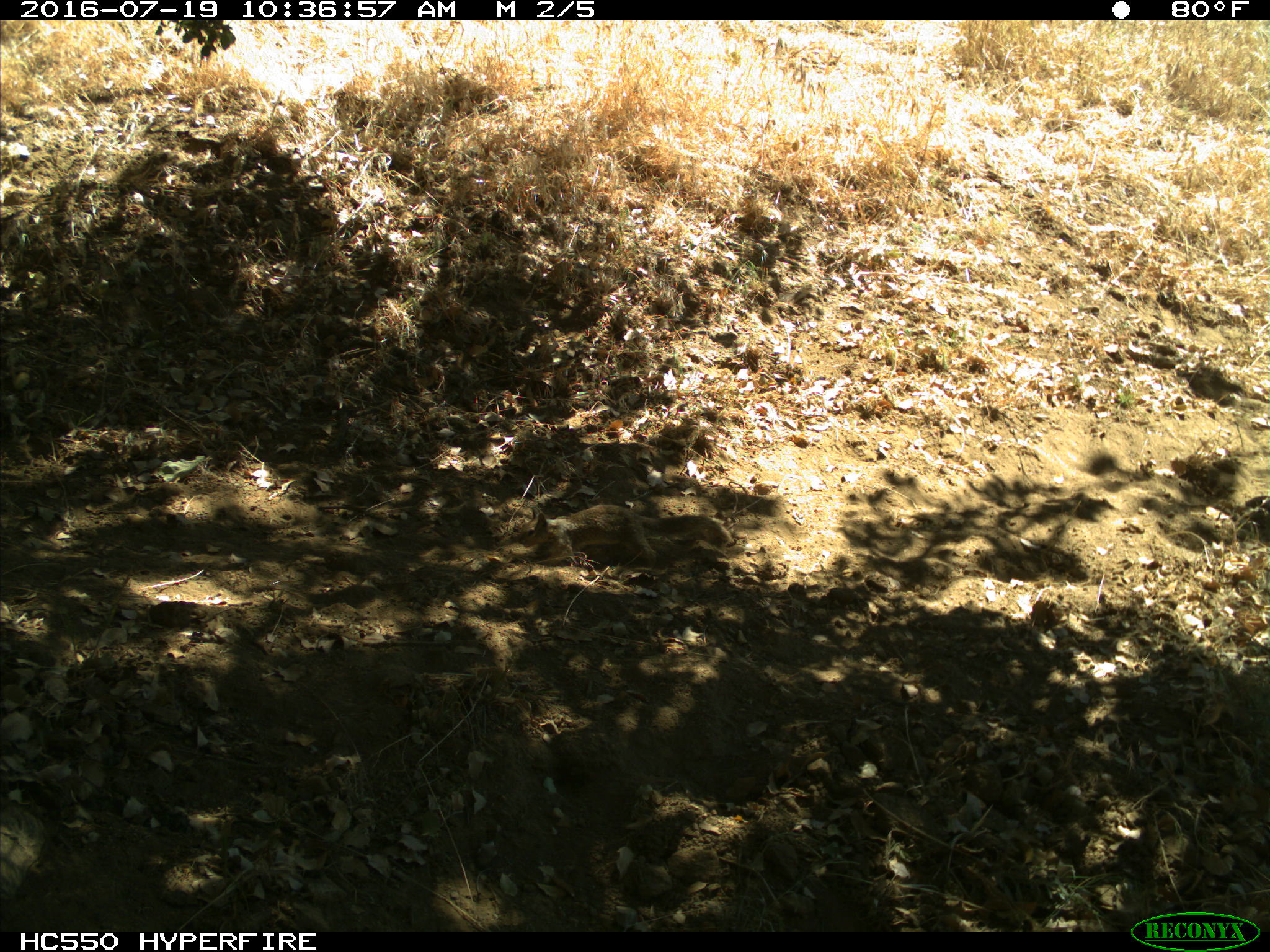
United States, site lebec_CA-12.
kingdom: Animalia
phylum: Chordata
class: Mammalia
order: Rodentia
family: Sciuridae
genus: Otospermophilus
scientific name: Otospermophilus beecheyi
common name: california ground squirrel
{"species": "Otospermophilus beecheyi (california ground squirrel)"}